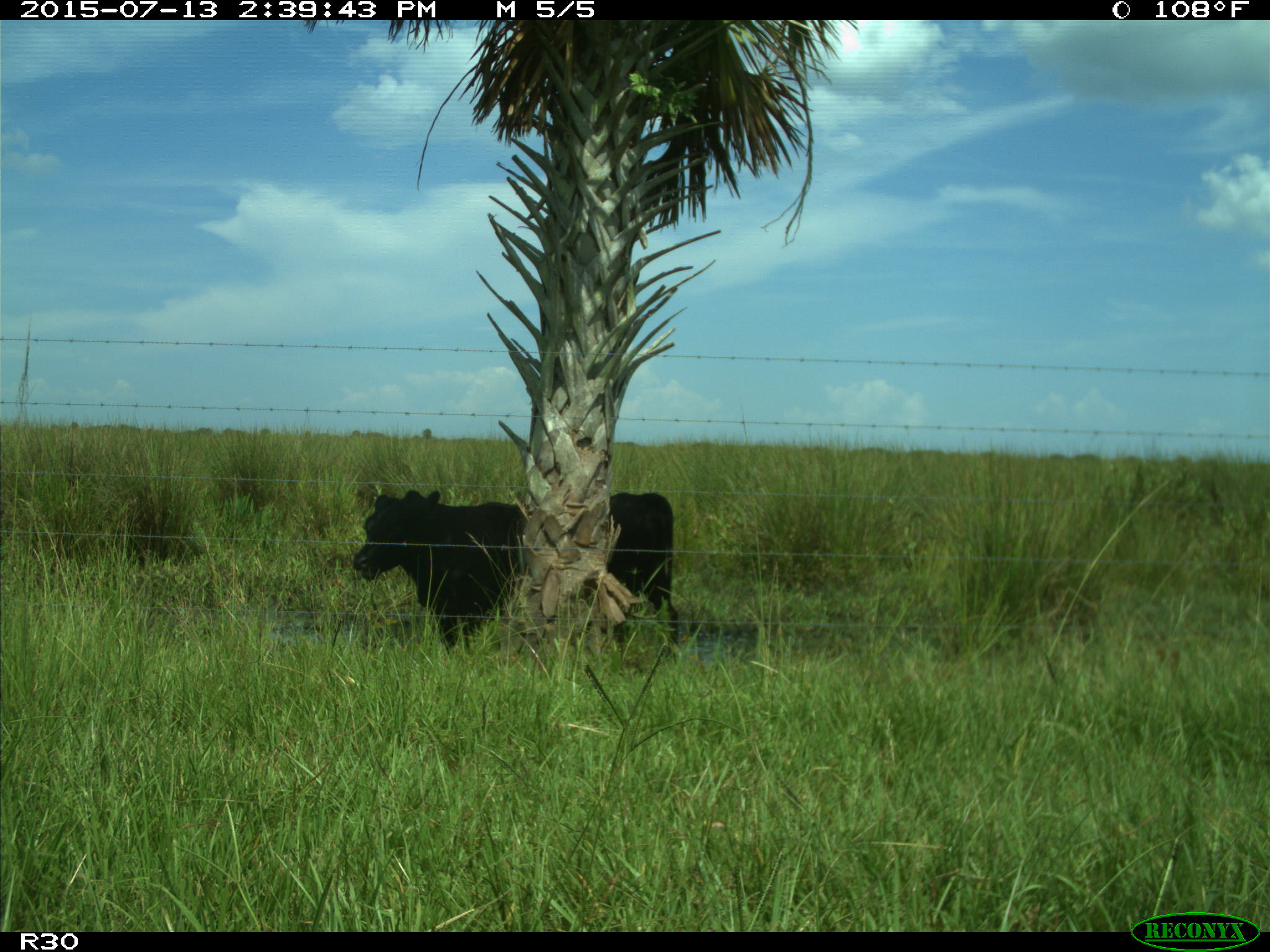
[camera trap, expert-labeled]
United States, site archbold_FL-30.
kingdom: Animalia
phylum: Chordata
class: Mammalia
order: Artiodactyla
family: Bovidae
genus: Bos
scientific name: Bos taurus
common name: domestic cow